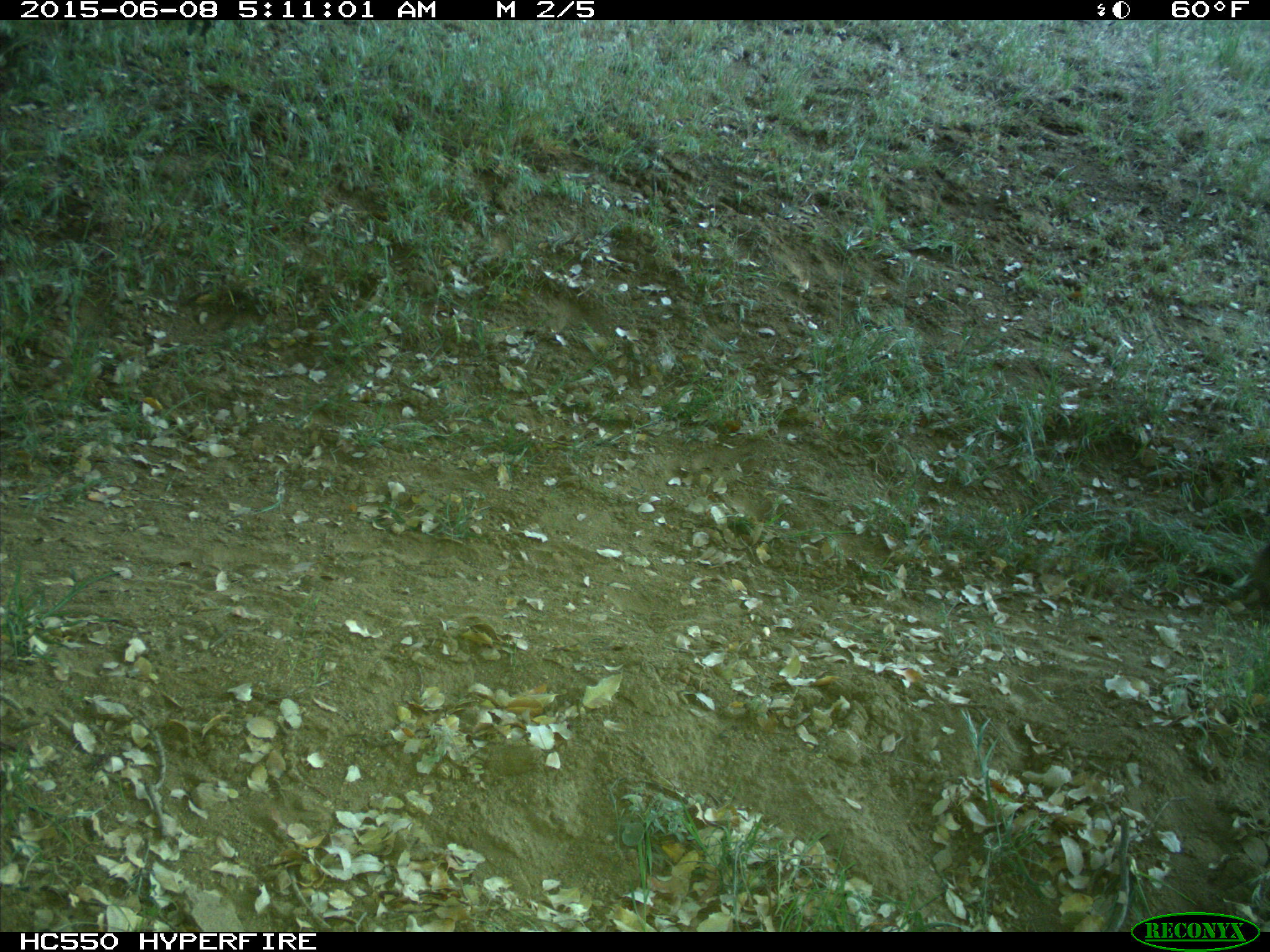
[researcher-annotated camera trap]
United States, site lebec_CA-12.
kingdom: Animalia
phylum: Chordata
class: Mammalia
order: Artiodactyla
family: Bovidae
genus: Bos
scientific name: Bos taurus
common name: domestic cow